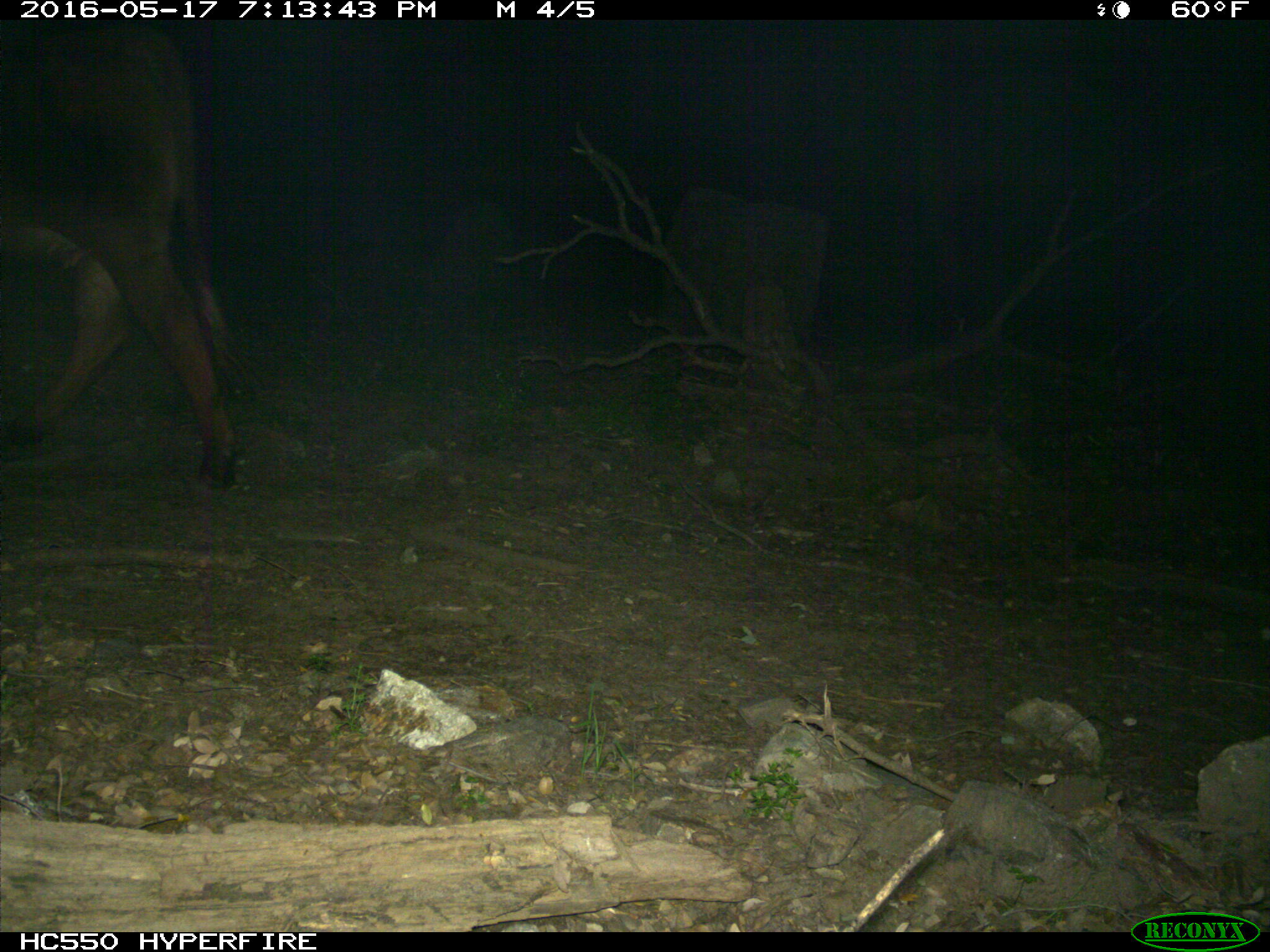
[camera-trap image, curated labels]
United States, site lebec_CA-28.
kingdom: Animalia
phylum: Chordata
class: Mammalia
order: Artiodactyla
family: Bovidae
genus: Bos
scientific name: Bos taurus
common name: domestic cow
Bos taurus (domestic cow).